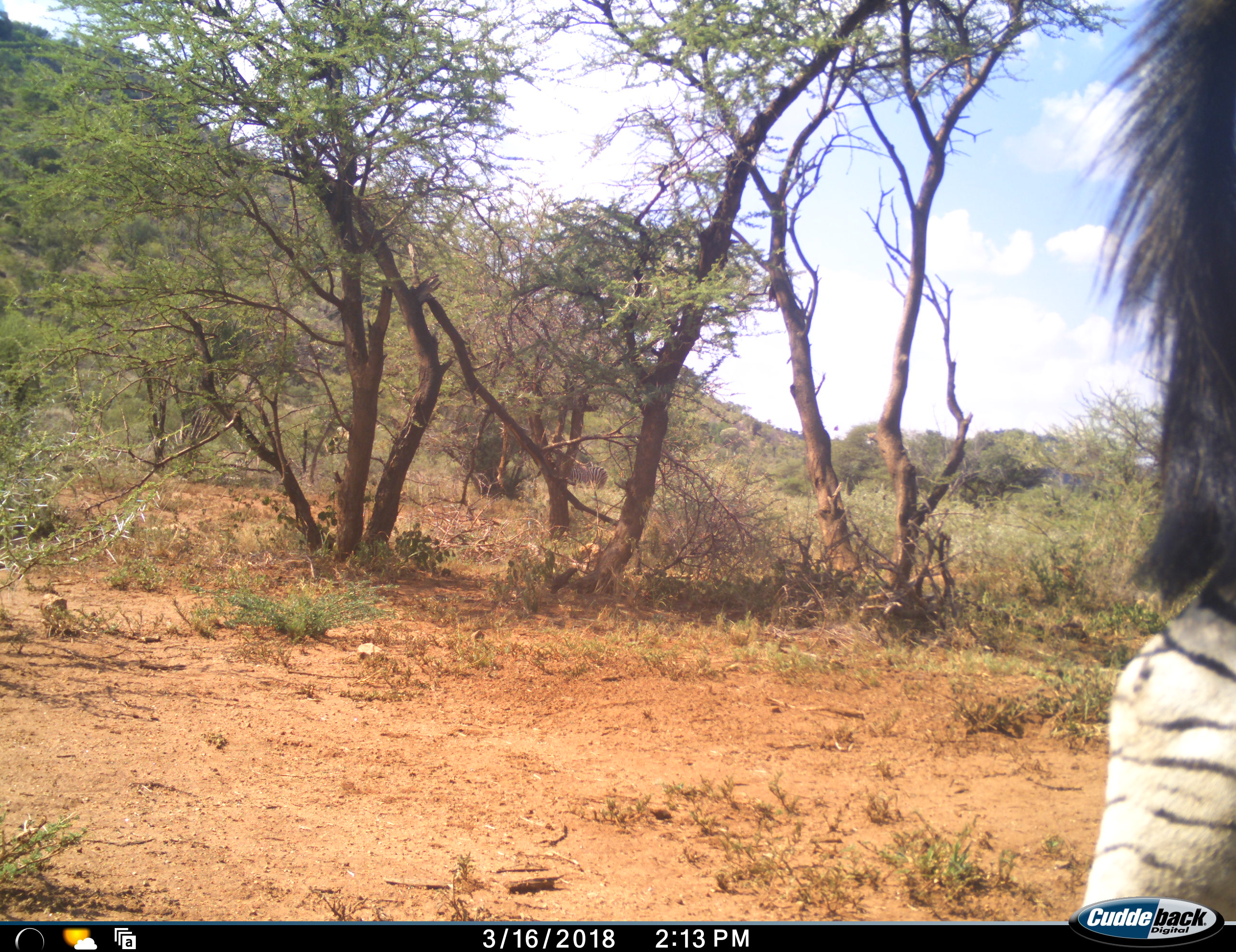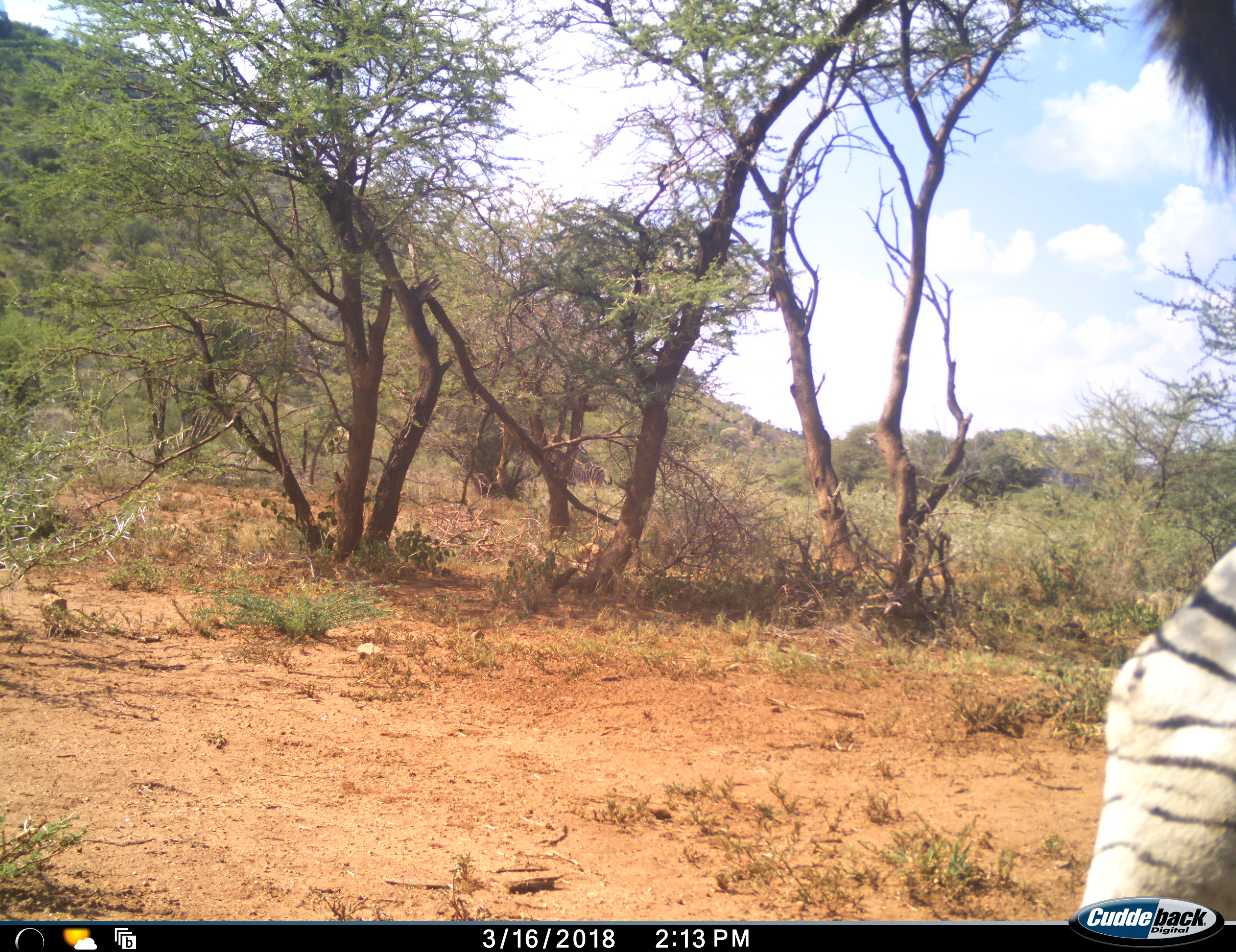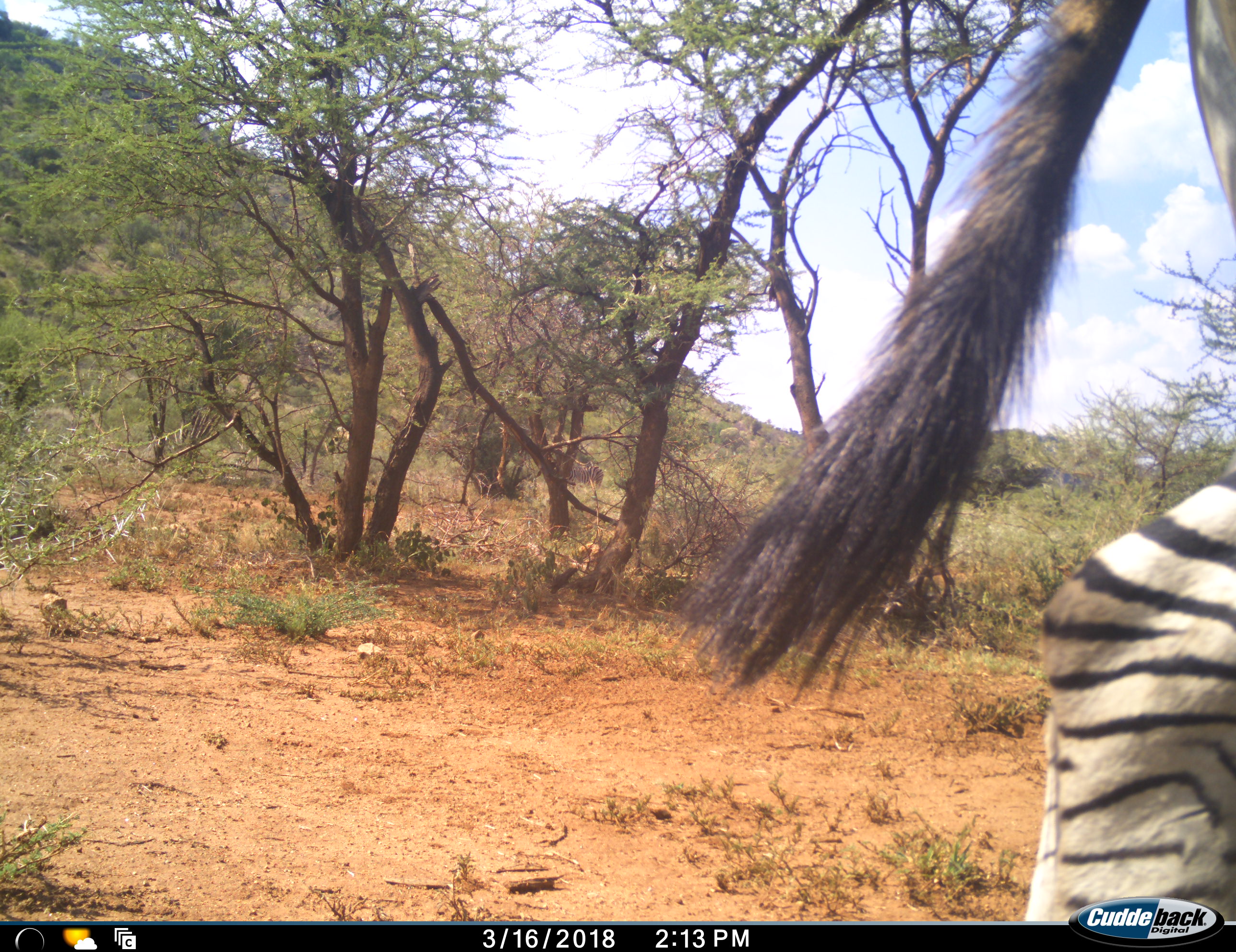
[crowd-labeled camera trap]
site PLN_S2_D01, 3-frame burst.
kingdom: Animalia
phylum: Chordata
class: Mammalia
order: Perissodactyla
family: Equidae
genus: Equus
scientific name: Equus quagga burchellii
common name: burchell's zebra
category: zebraburchells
Zebraburchells (burchell's zebra) (Equus quagga burchellii), count 1. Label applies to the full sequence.